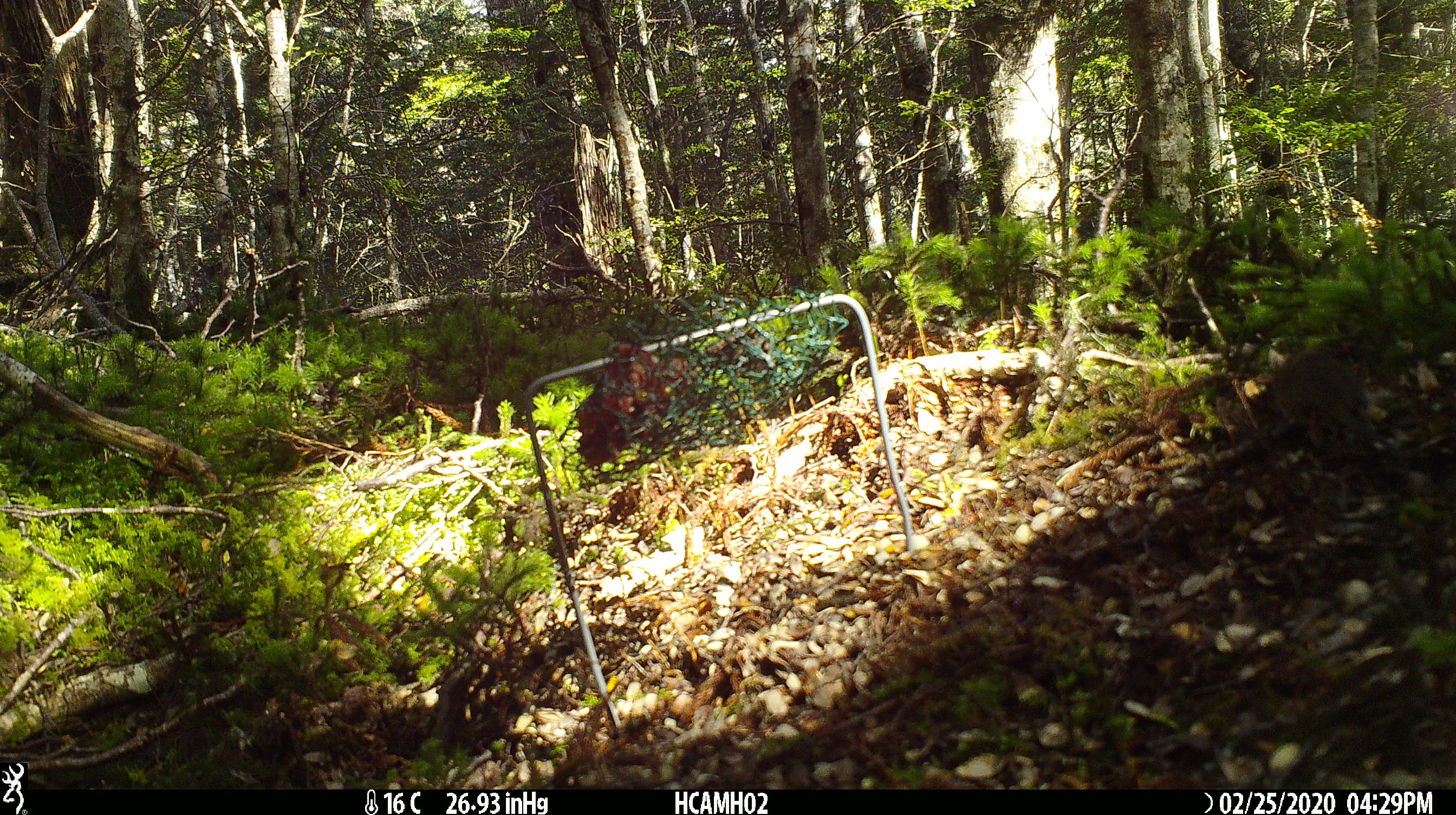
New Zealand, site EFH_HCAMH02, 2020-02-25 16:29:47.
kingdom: Animalia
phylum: Chordata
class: Mammalia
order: Rodentia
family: Muridae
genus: Mus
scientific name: Mus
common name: mouse